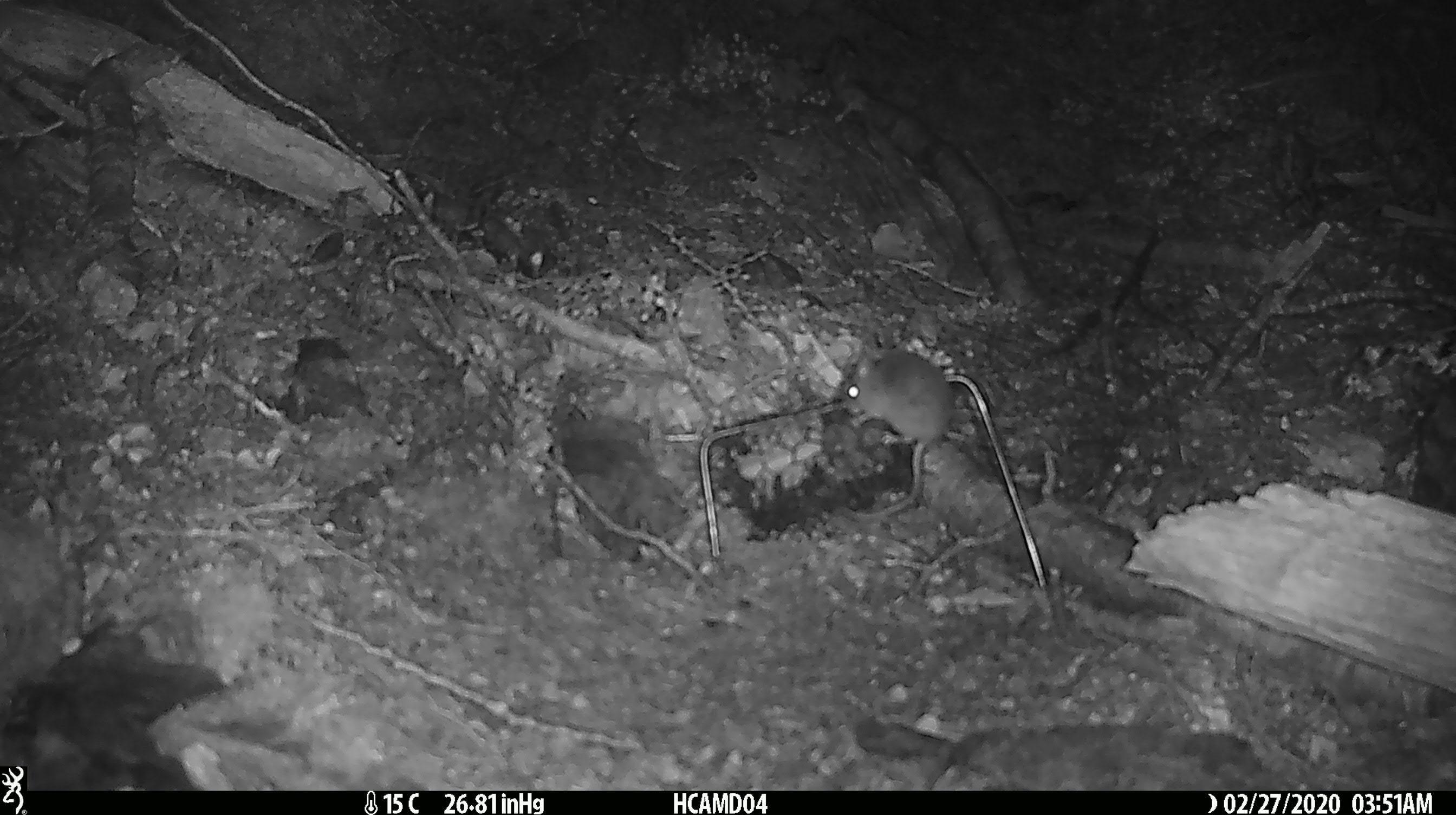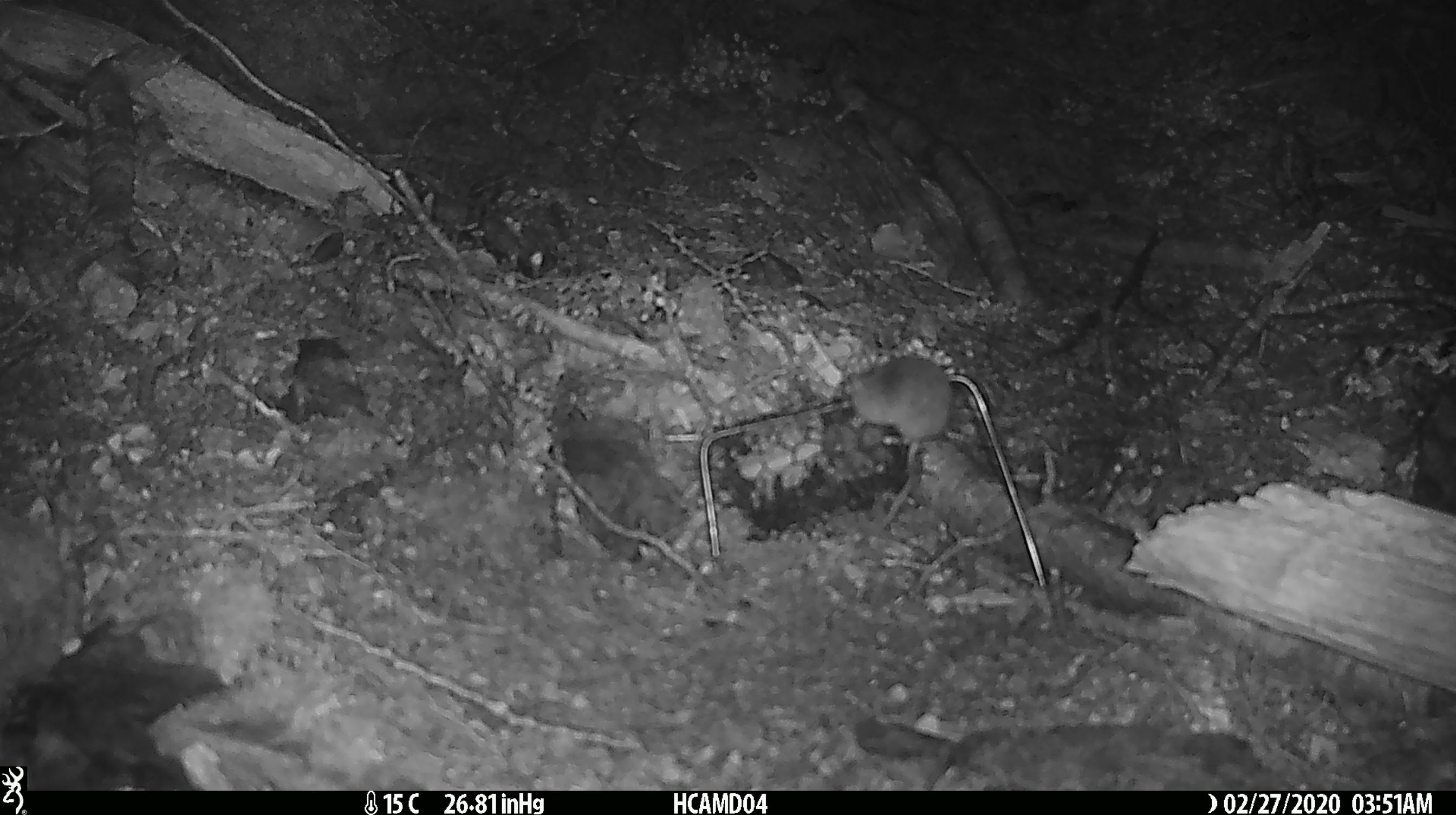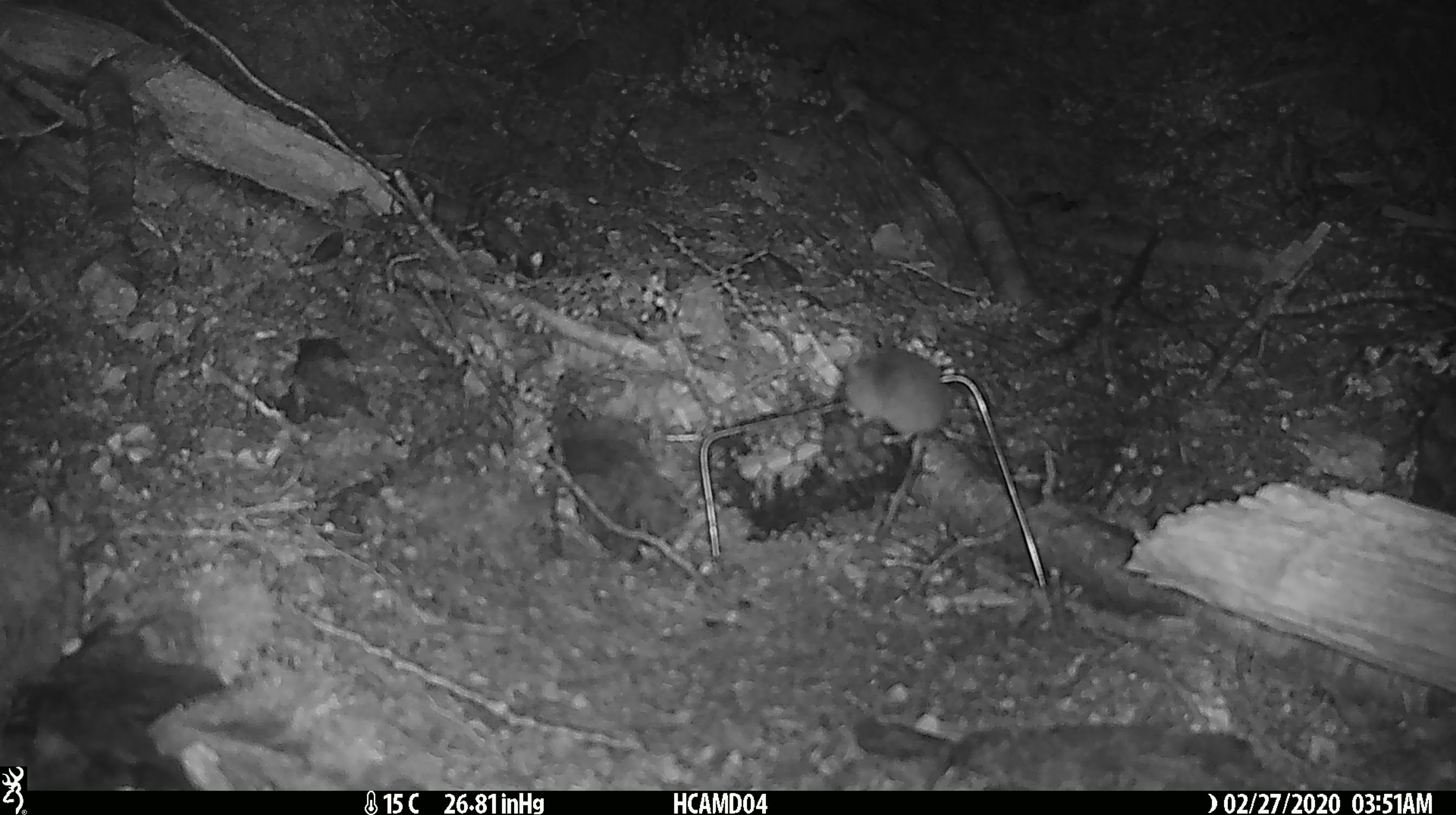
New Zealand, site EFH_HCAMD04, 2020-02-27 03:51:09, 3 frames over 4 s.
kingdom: Animalia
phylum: Chordata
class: Mammalia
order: Rodentia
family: Muridae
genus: Mus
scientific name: Mus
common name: mouse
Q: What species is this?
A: Mouse (Mus).